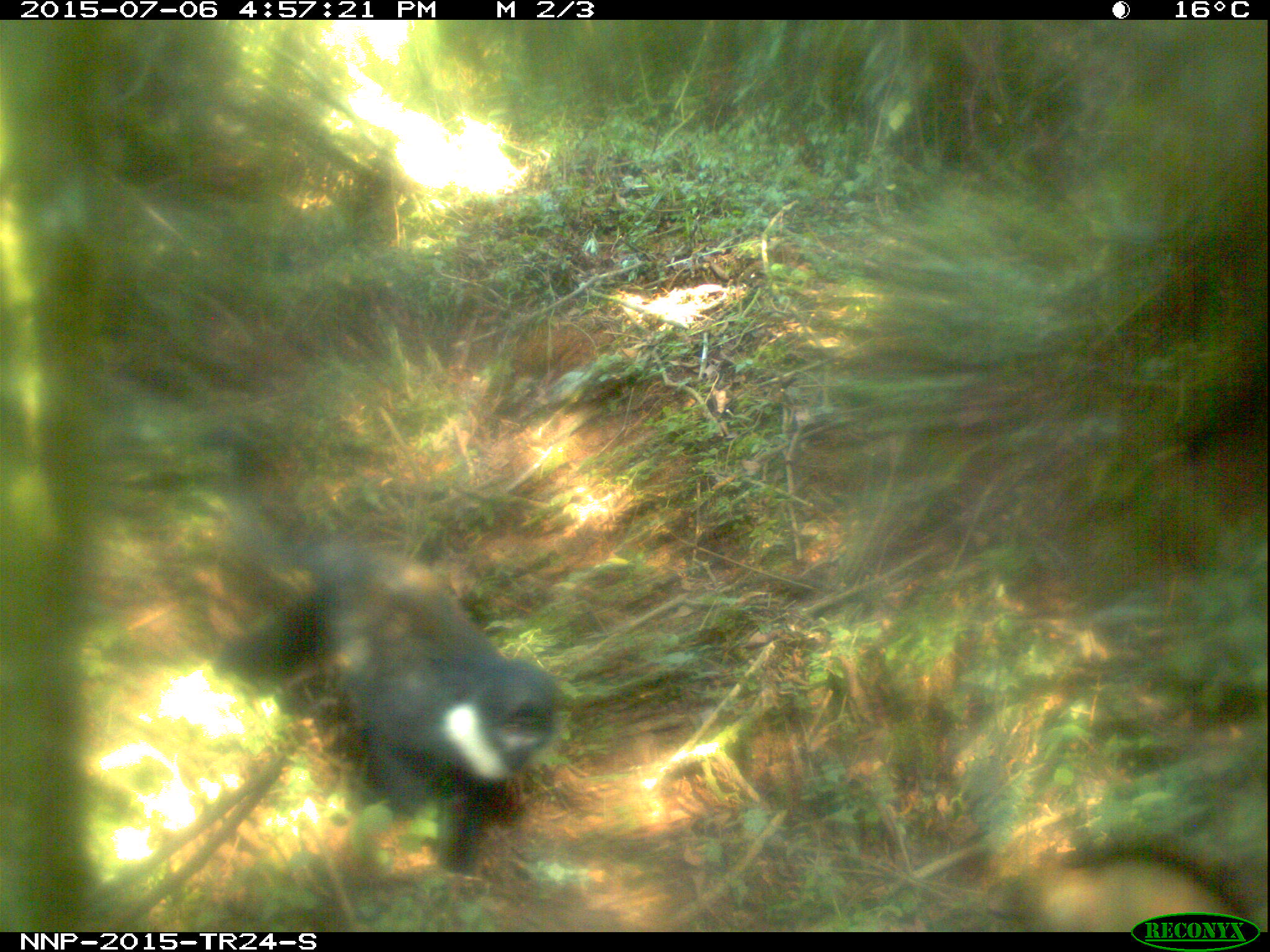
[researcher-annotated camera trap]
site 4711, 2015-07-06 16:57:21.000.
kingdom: Animalia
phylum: Chordata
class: Mammalia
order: Primates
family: Cercopithecidae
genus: Allochrocebus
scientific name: Allochrocebus lhoesti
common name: l'hoest's monkey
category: cercopithecus lhoesti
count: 1